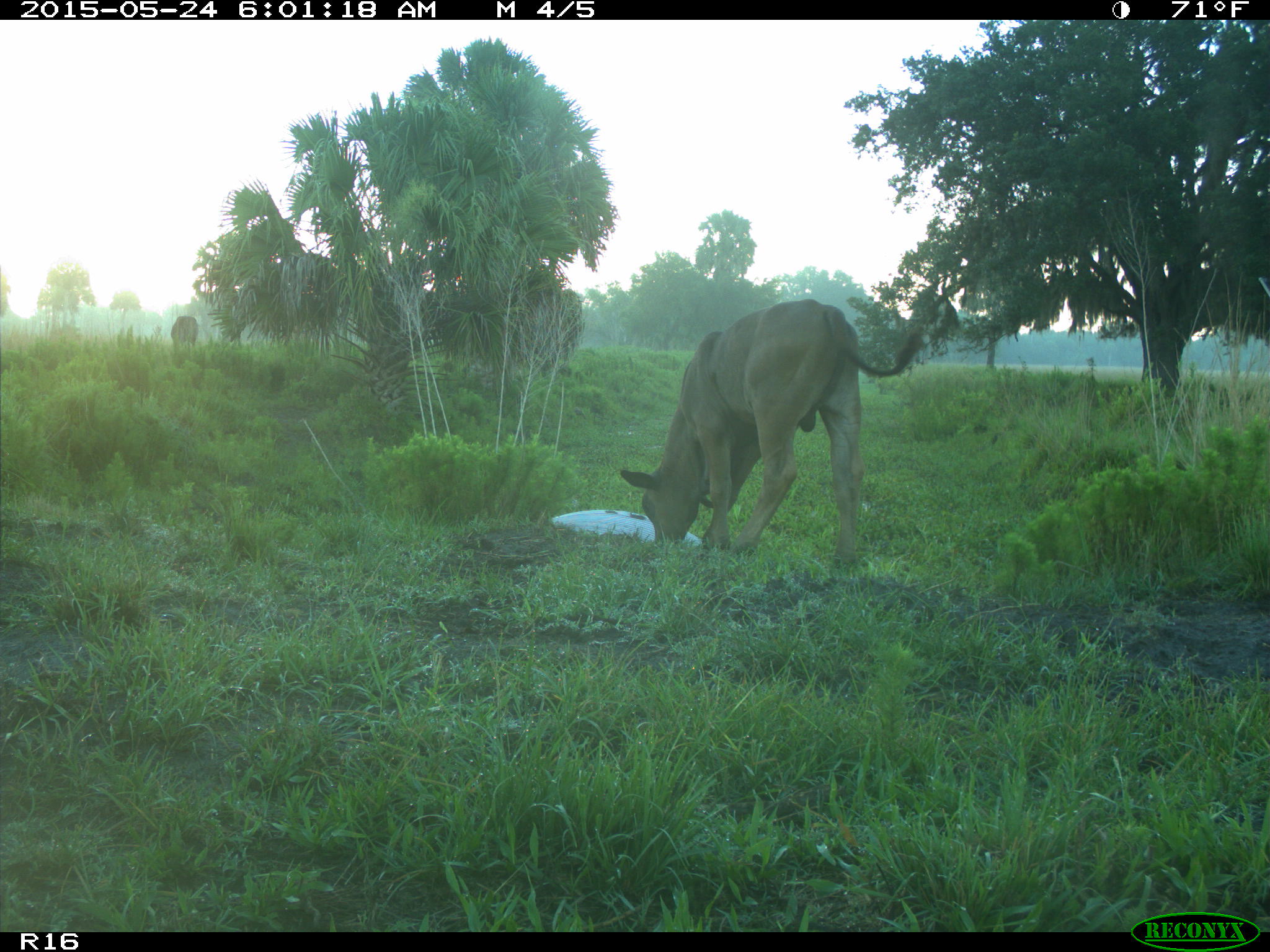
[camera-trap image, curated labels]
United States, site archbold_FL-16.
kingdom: Animalia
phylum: Chordata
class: Mammalia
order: Artiodactyla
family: Bovidae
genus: Bos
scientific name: Bos taurus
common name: domestic cow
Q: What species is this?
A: Bos taurus (domestic cow).